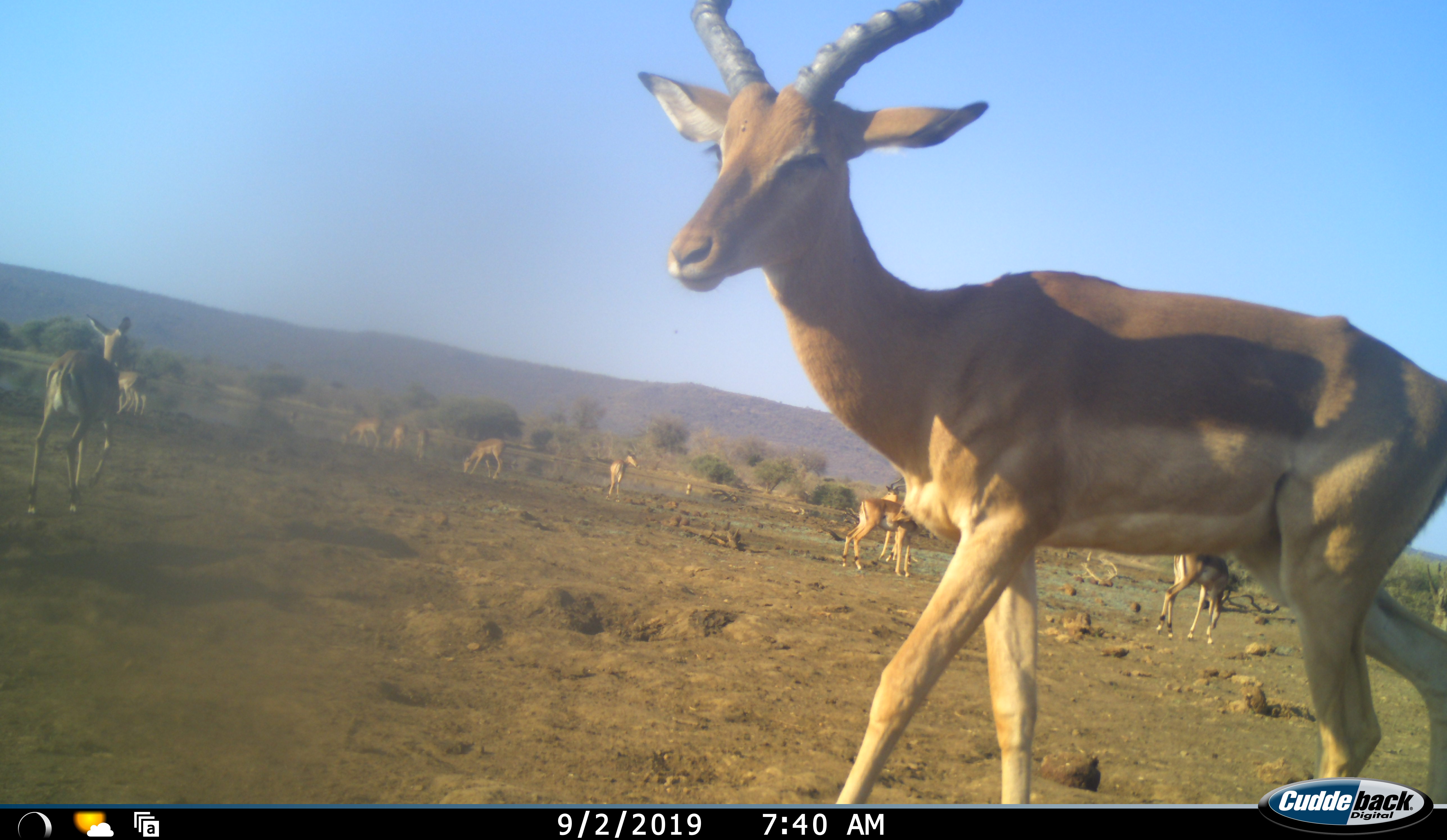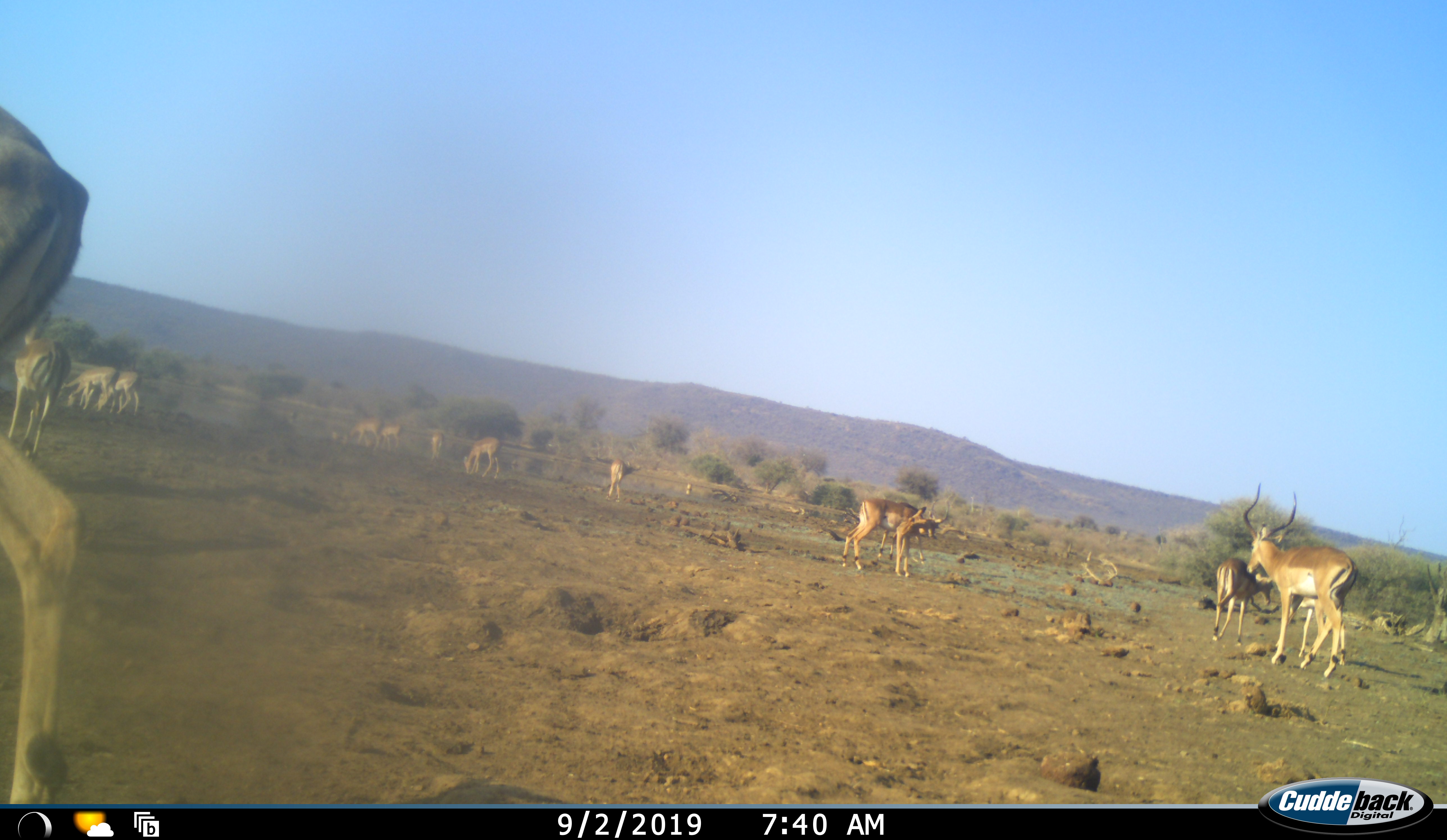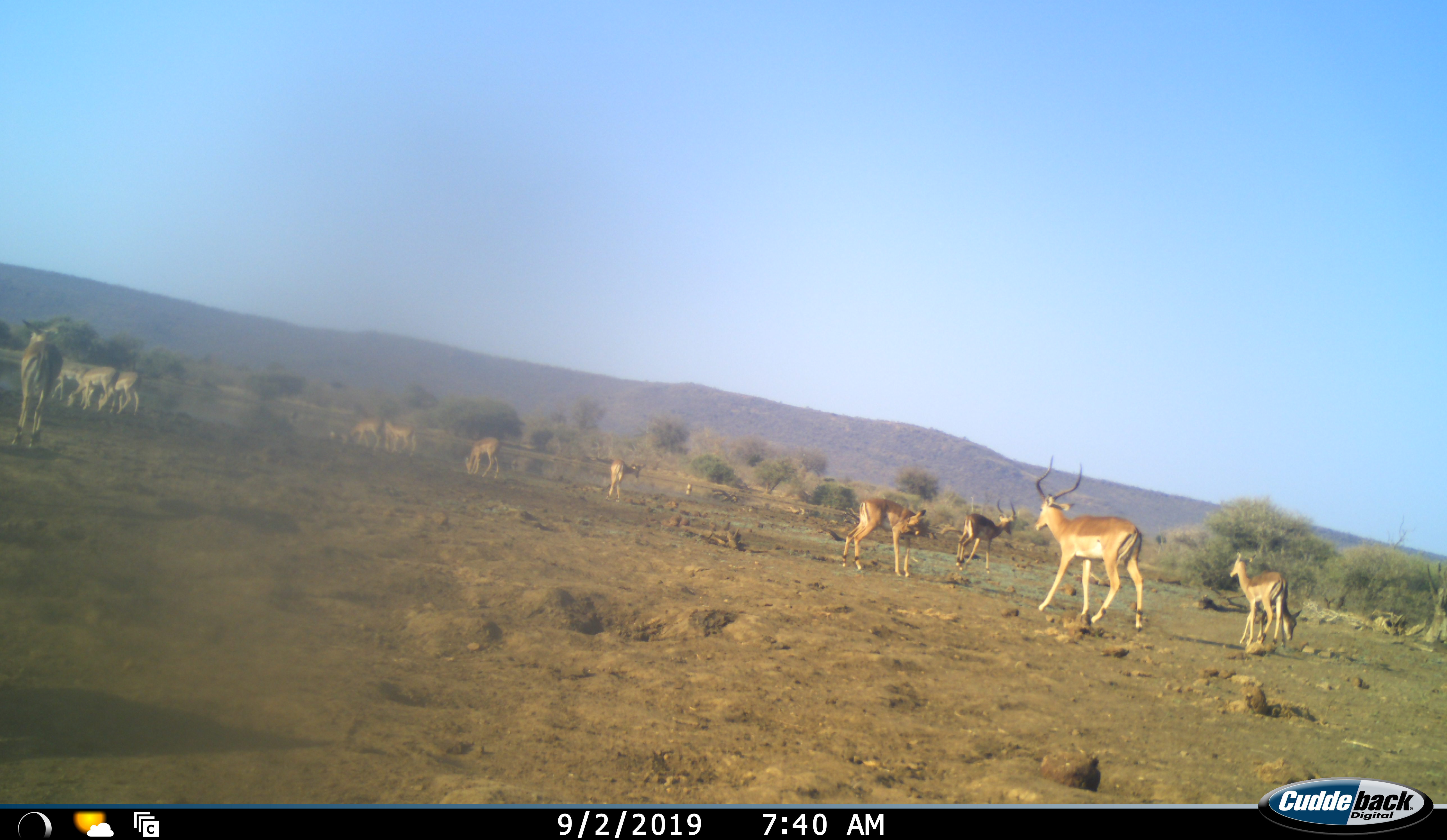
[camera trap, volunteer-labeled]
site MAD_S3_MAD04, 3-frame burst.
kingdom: Animalia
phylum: Chordata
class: Mammalia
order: Artiodactyla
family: Bovidae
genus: Aepyceros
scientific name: Aepyceros melampus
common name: impala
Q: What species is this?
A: Impala (Aepyceros melampus).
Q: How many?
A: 11-50.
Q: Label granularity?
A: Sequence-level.